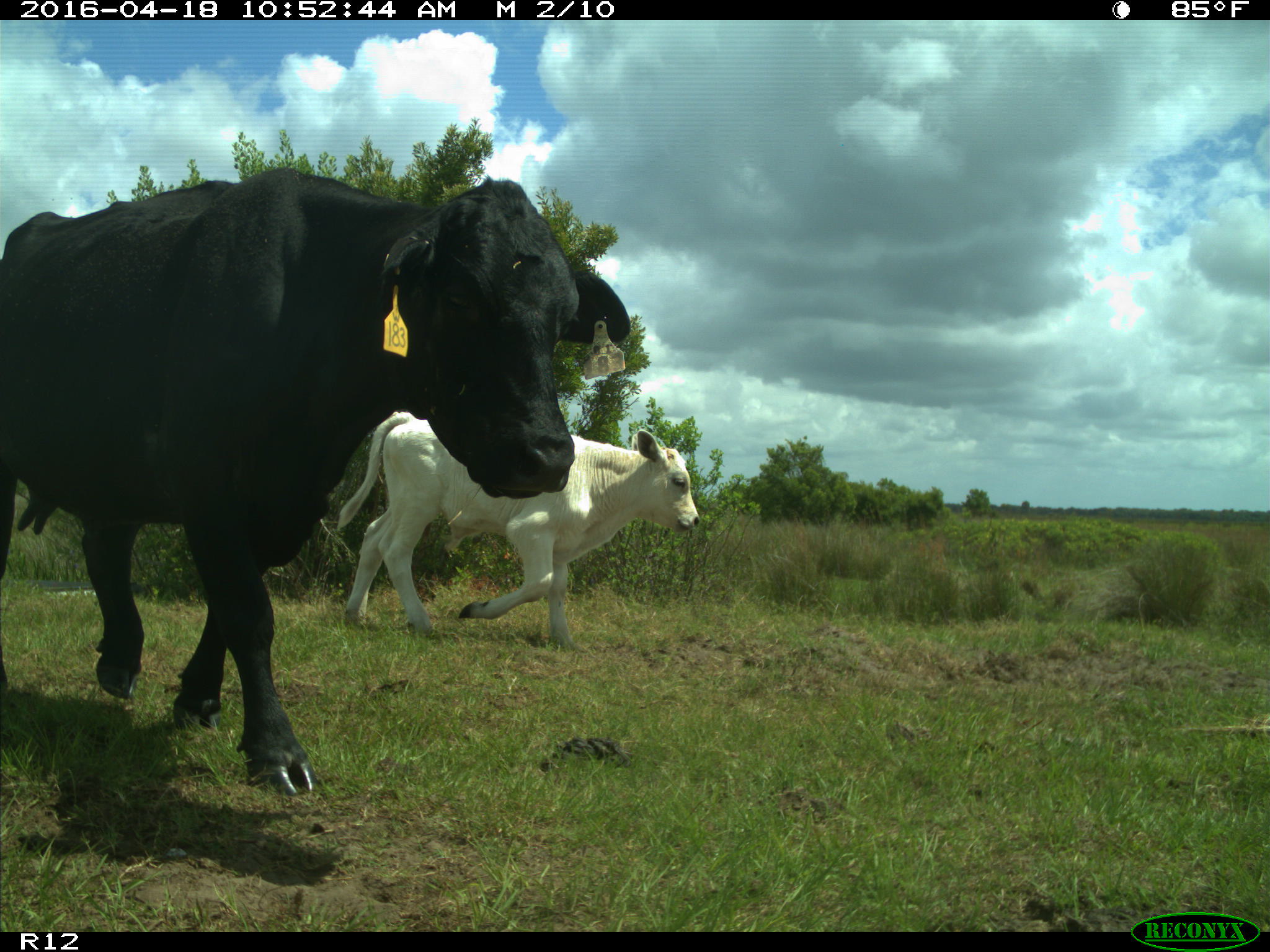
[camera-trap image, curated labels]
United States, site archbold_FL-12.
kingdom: Animalia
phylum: Chordata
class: Mammalia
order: Artiodactyla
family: Bovidae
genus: Bos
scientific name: Bos taurus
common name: domestic cow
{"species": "Bos taurus (domestic cow)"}